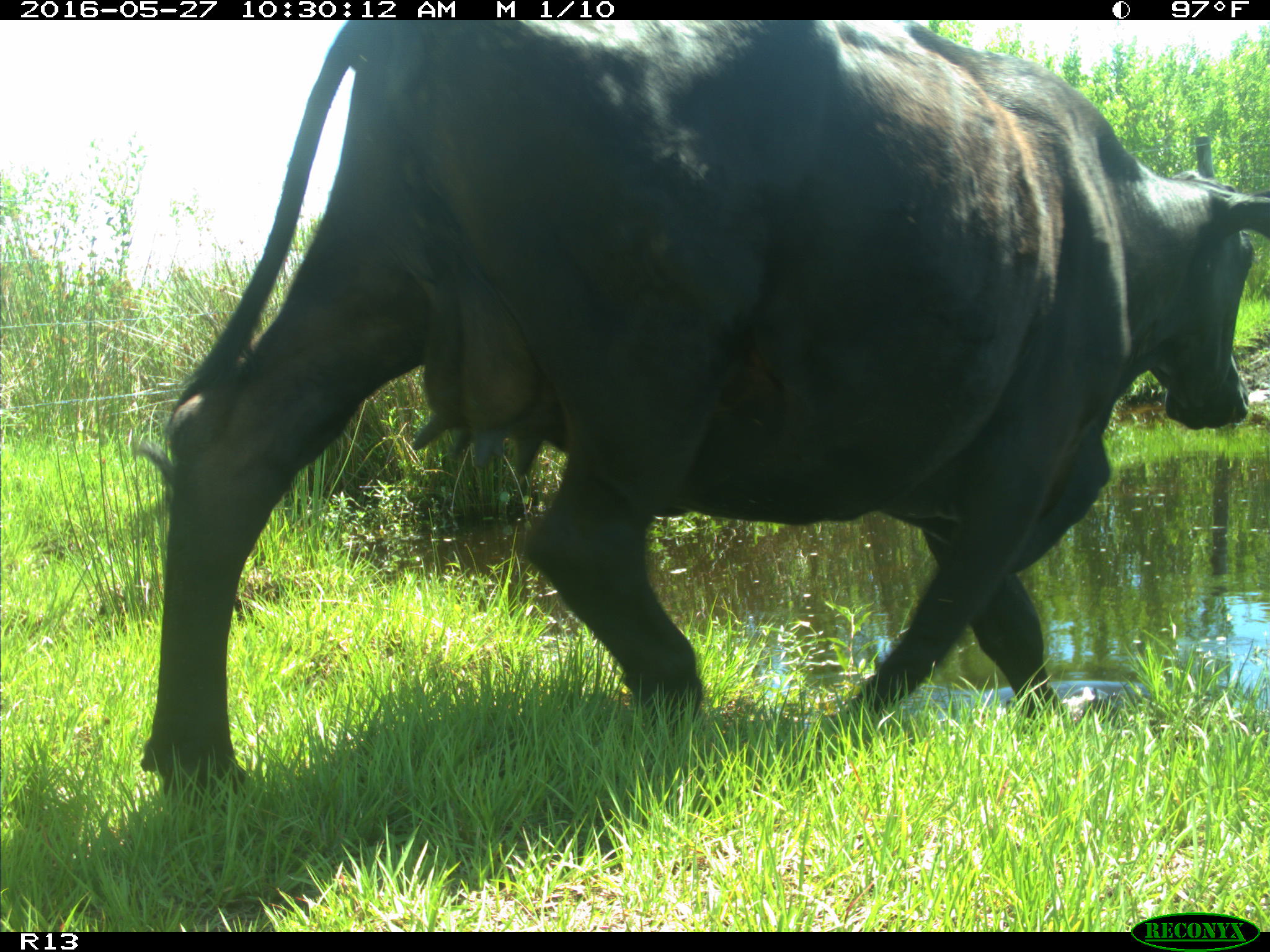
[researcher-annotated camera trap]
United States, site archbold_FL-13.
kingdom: Animalia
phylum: Chordata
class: Mammalia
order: Artiodactyla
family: Bovidae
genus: Bos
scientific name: Bos taurus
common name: domestic cow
Bos taurus (domestic cow).